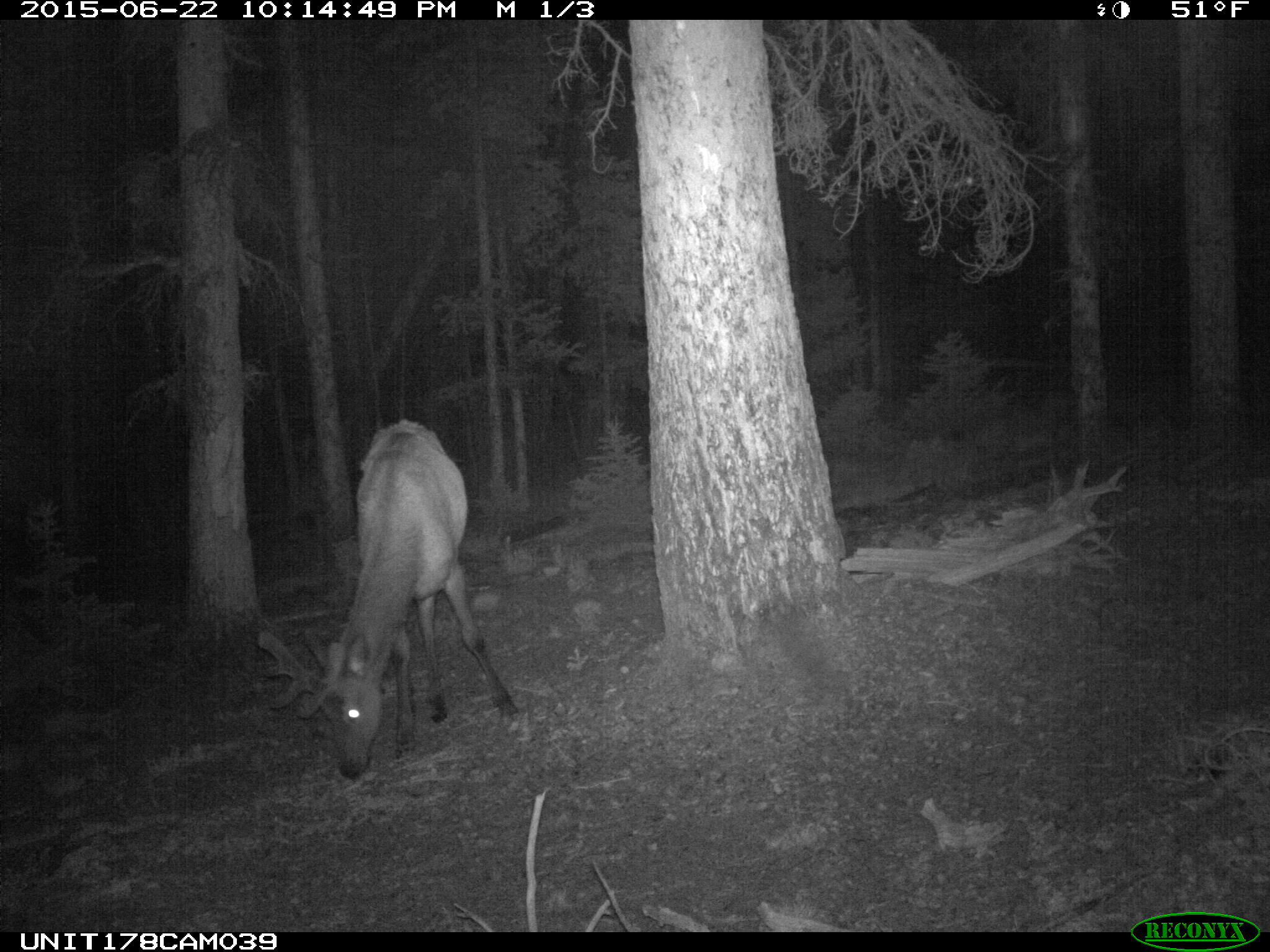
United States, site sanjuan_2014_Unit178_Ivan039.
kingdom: Animalia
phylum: Chordata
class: Mammalia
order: Artiodactyla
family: Cervidae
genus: Cervus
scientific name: Cervus elaphus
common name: red deer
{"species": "Cervus elaphus (red deer)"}